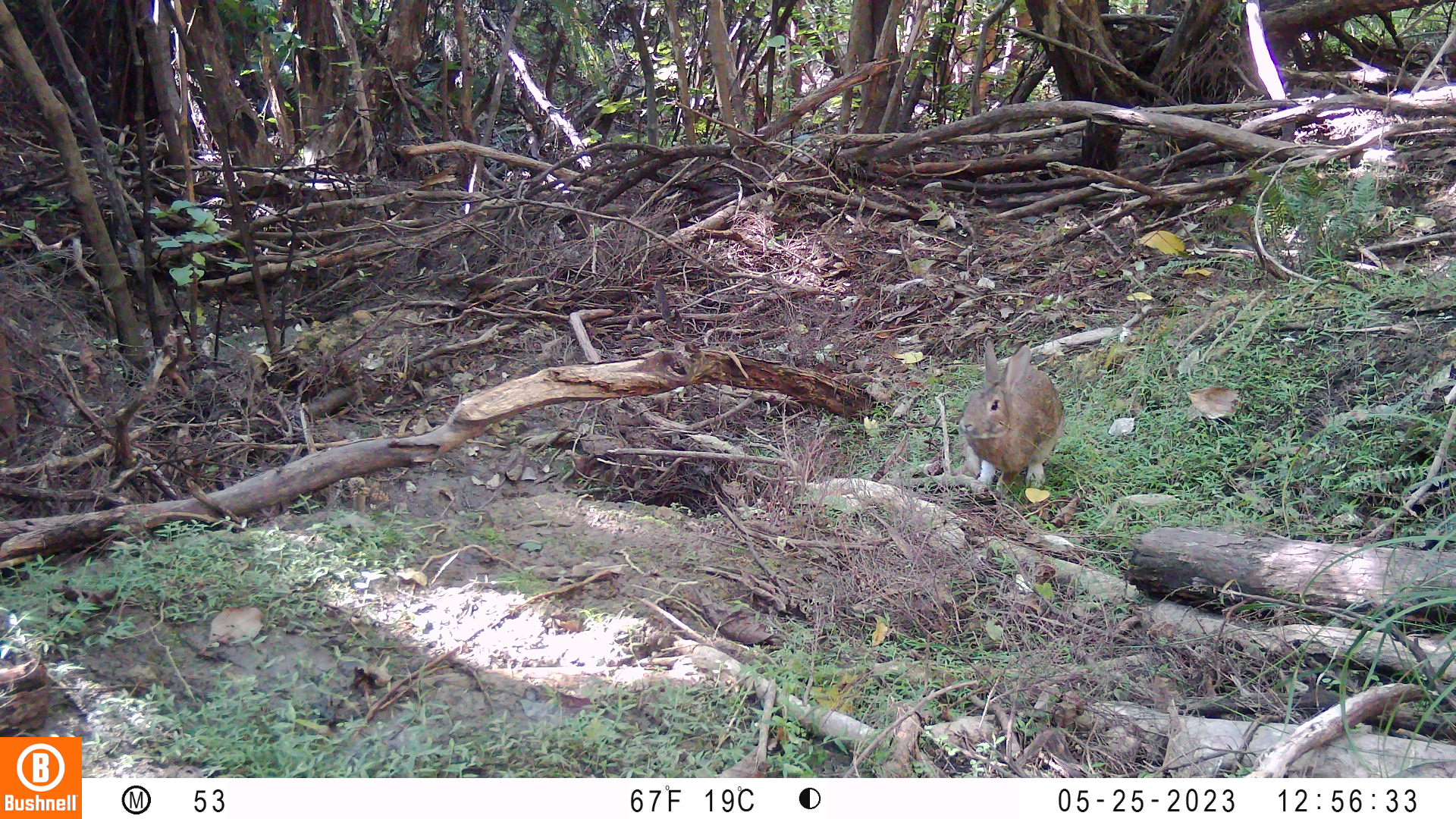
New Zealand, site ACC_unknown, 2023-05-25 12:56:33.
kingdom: Animalia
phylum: Chordata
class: Mammalia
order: Lagomorpha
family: Leporidae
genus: Oryctolagus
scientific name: Oryctolagus cuniculus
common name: european rabbit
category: rabbit